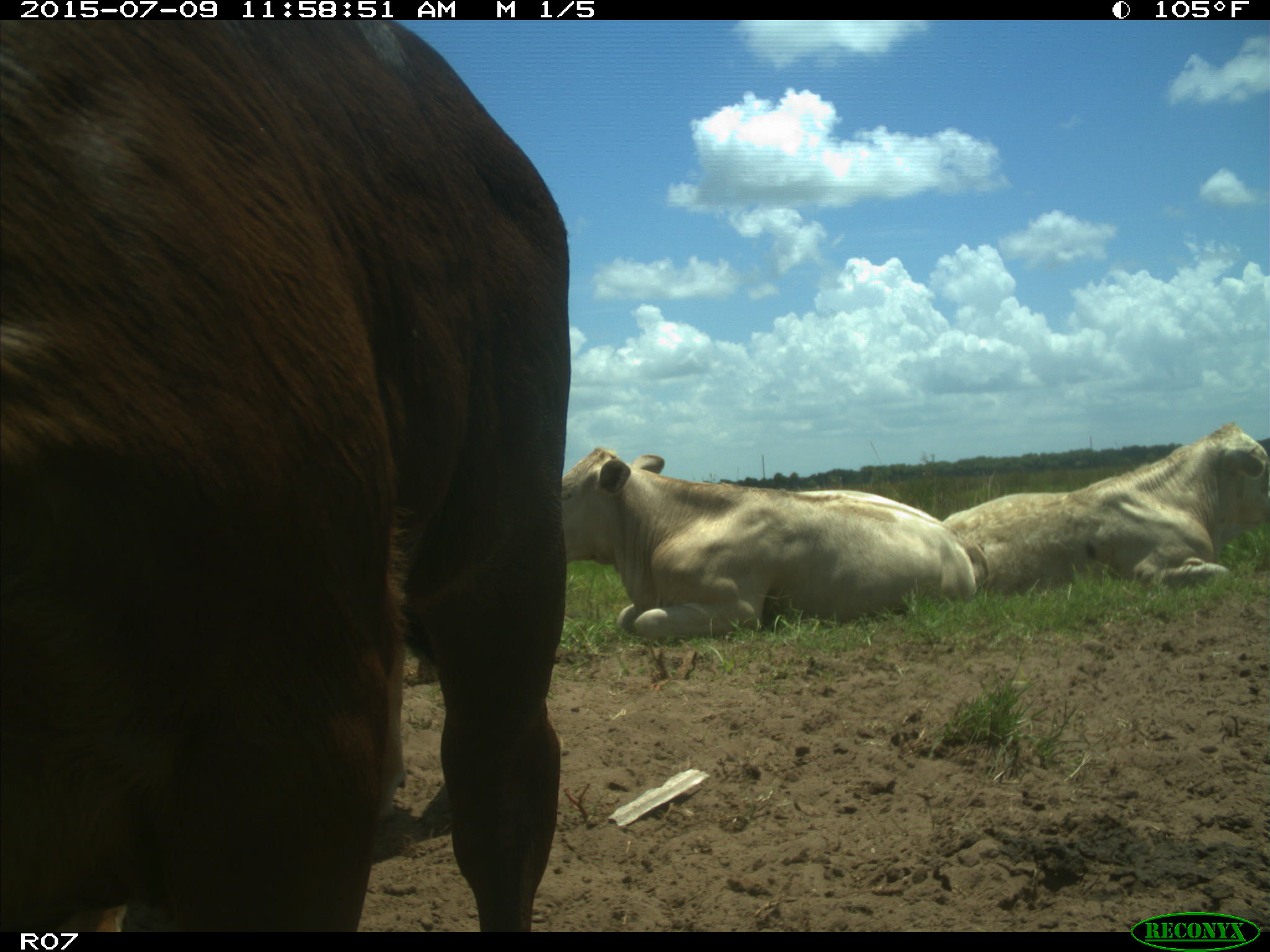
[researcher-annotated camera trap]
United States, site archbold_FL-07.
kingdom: Animalia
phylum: Chordata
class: Mammalia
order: Artiodactyla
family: Bovidae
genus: Bos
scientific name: Bos taurus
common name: domestic cow